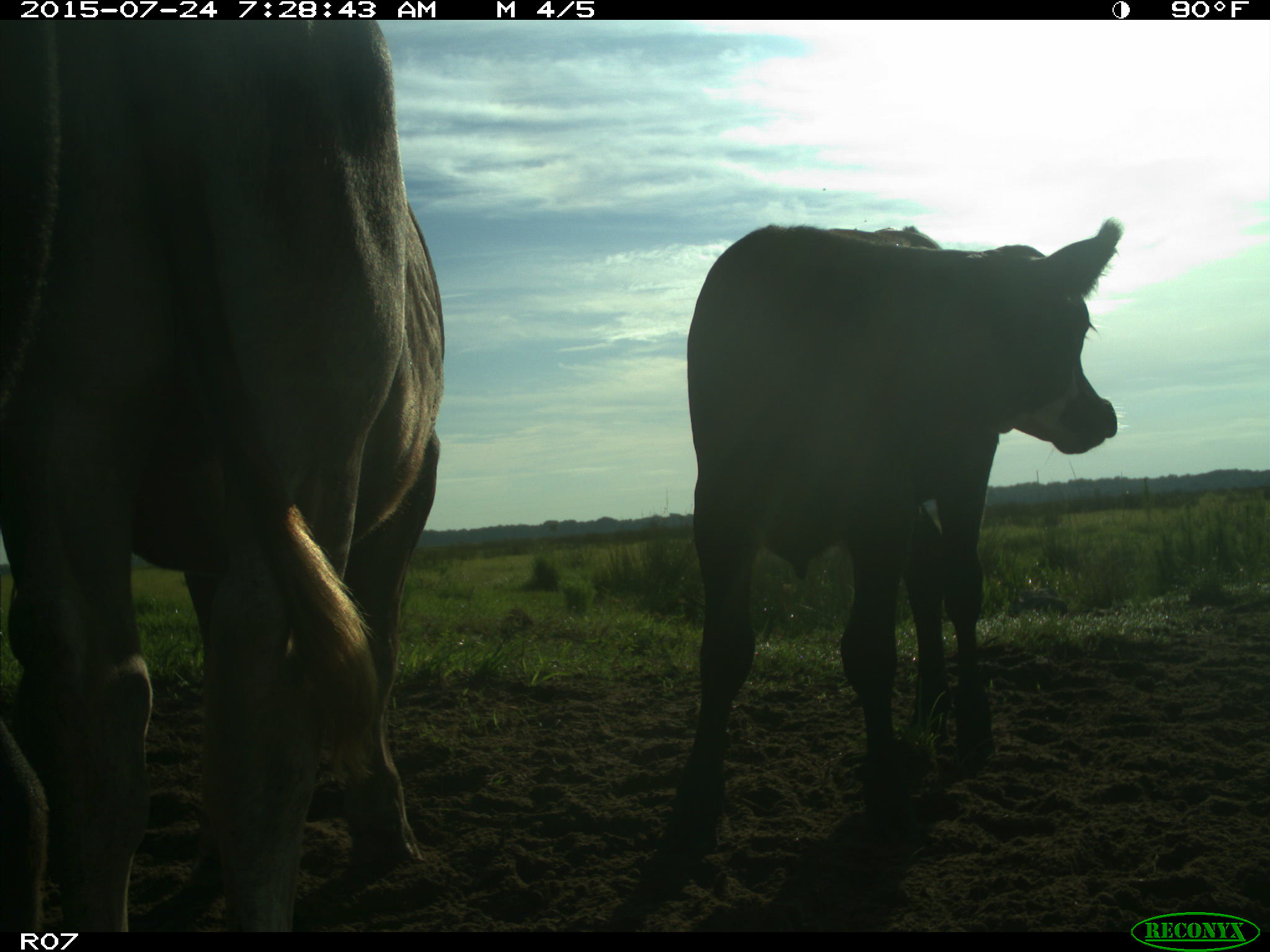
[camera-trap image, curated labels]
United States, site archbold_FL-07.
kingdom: Animalia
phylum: Chordata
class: Mammalia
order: Artiodactyla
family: Bovidae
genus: Bos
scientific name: Bos taurus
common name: domestic cow